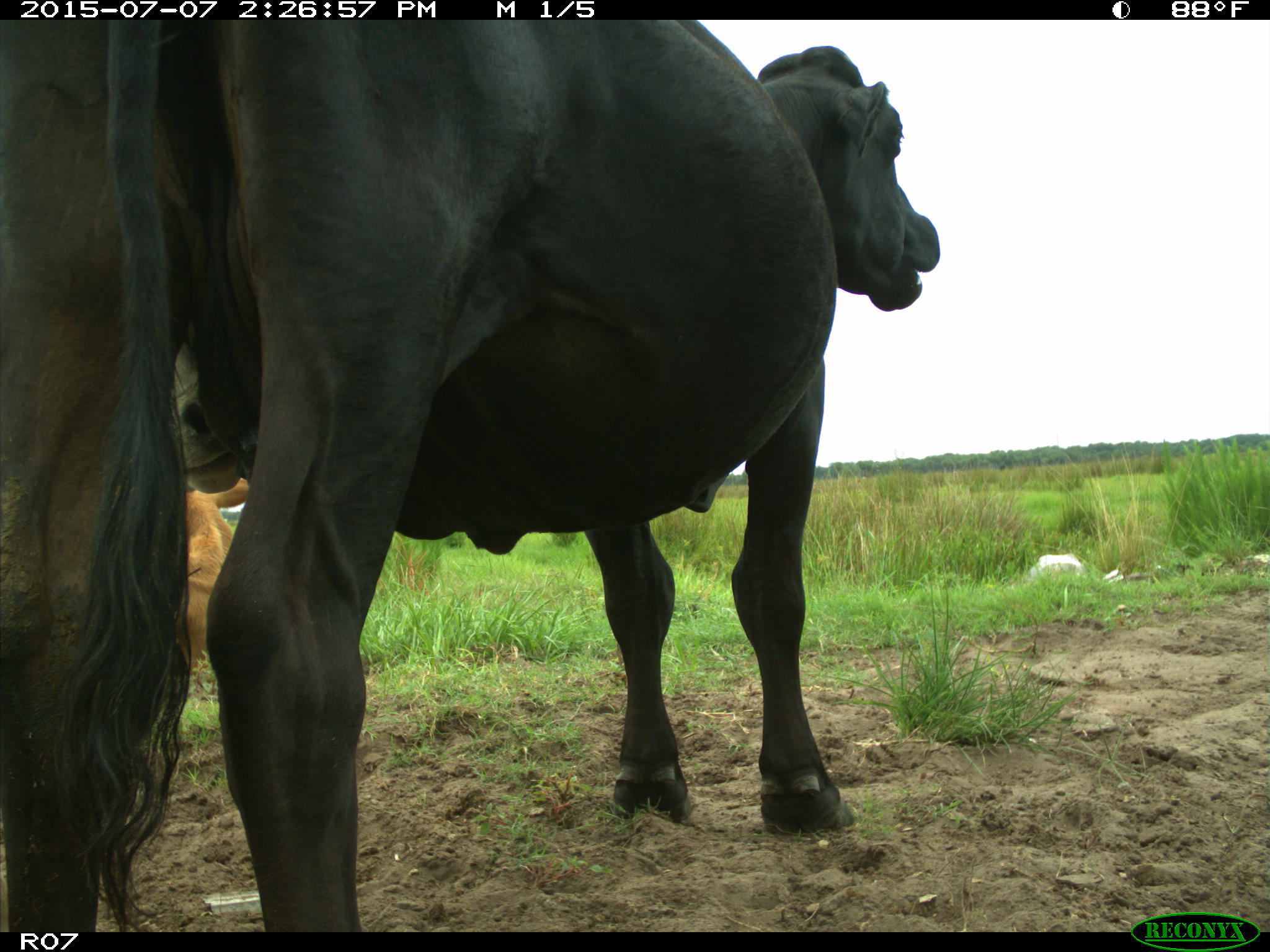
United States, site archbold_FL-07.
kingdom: Animalia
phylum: Chordata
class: Mammalia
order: Artiodactyla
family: Bovidae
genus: Bos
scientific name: Bos taurus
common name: domestic cow